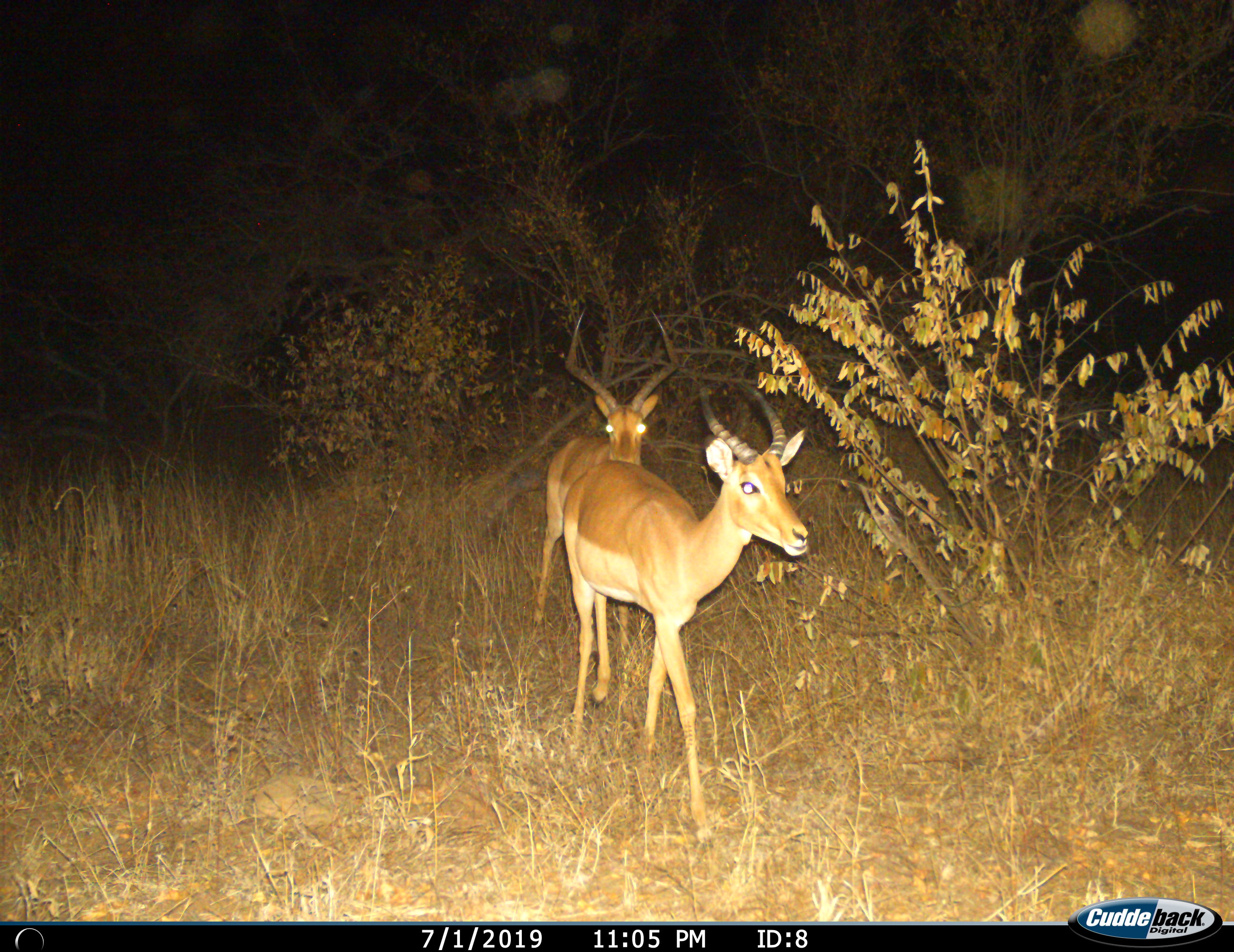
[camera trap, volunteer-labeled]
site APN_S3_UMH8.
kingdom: Animalia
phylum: Chordata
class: Mammalia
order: Artiodactyla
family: Bovidae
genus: Aepyceros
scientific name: Aepyceros melampus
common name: impala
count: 2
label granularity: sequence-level